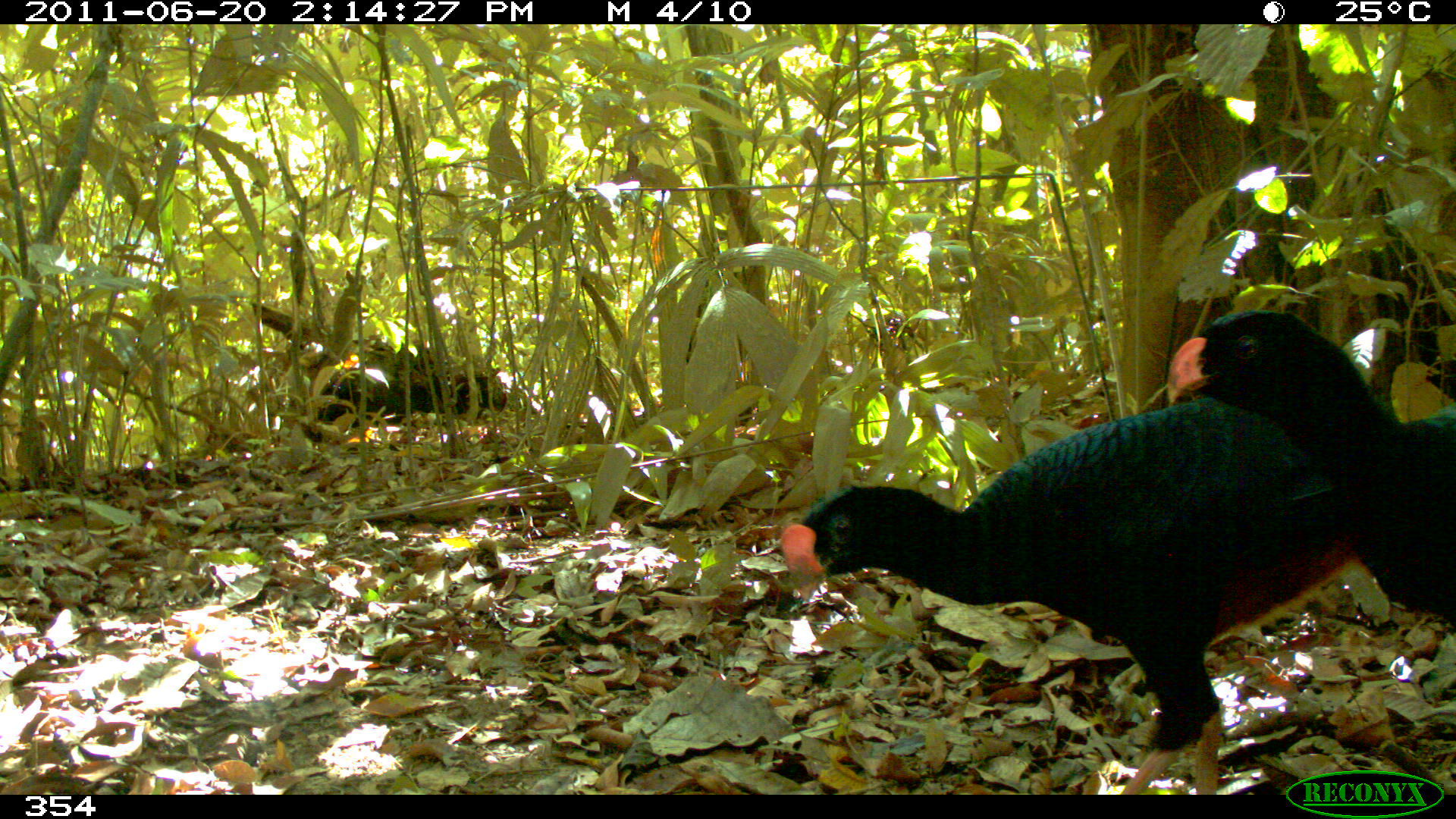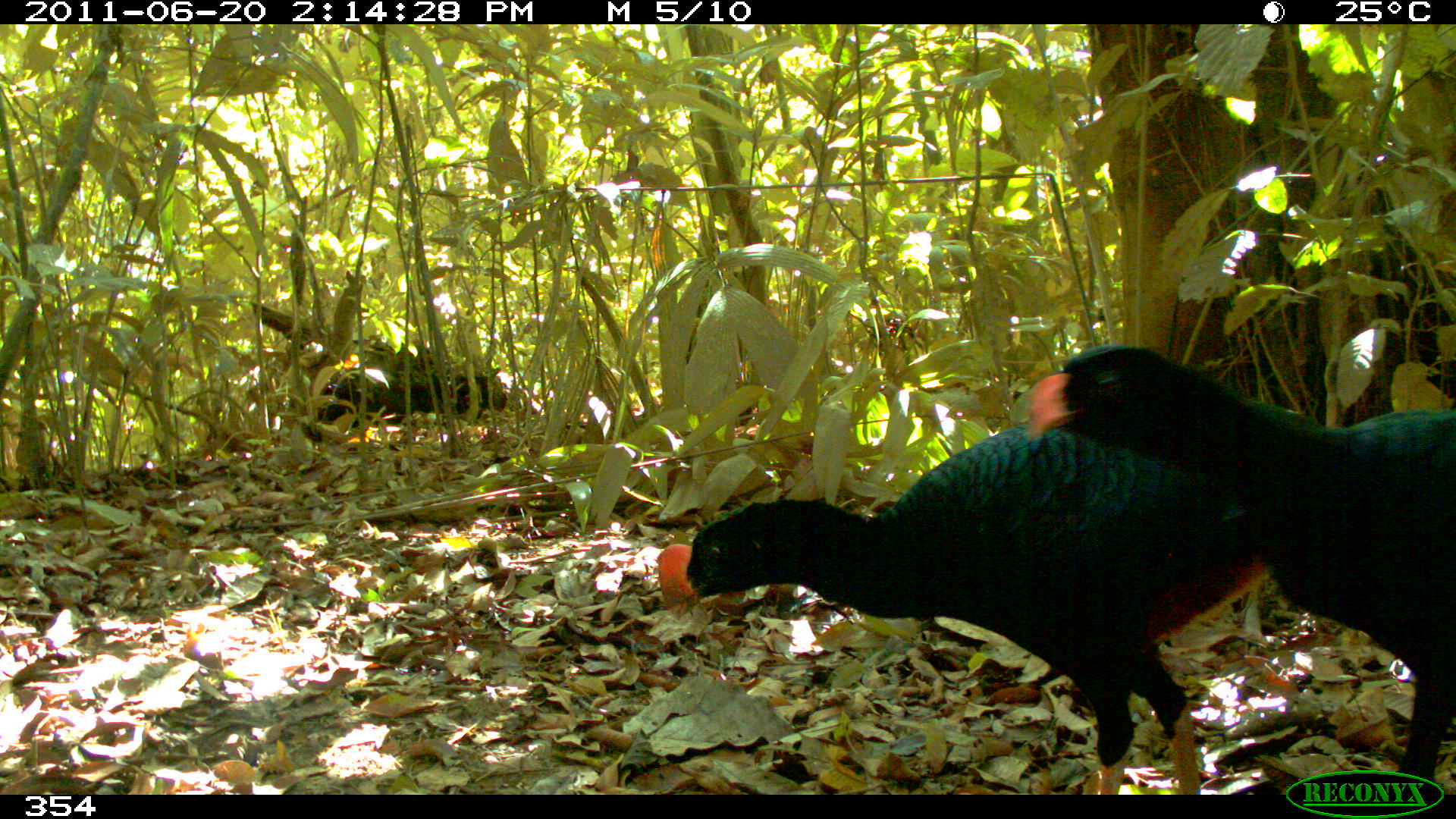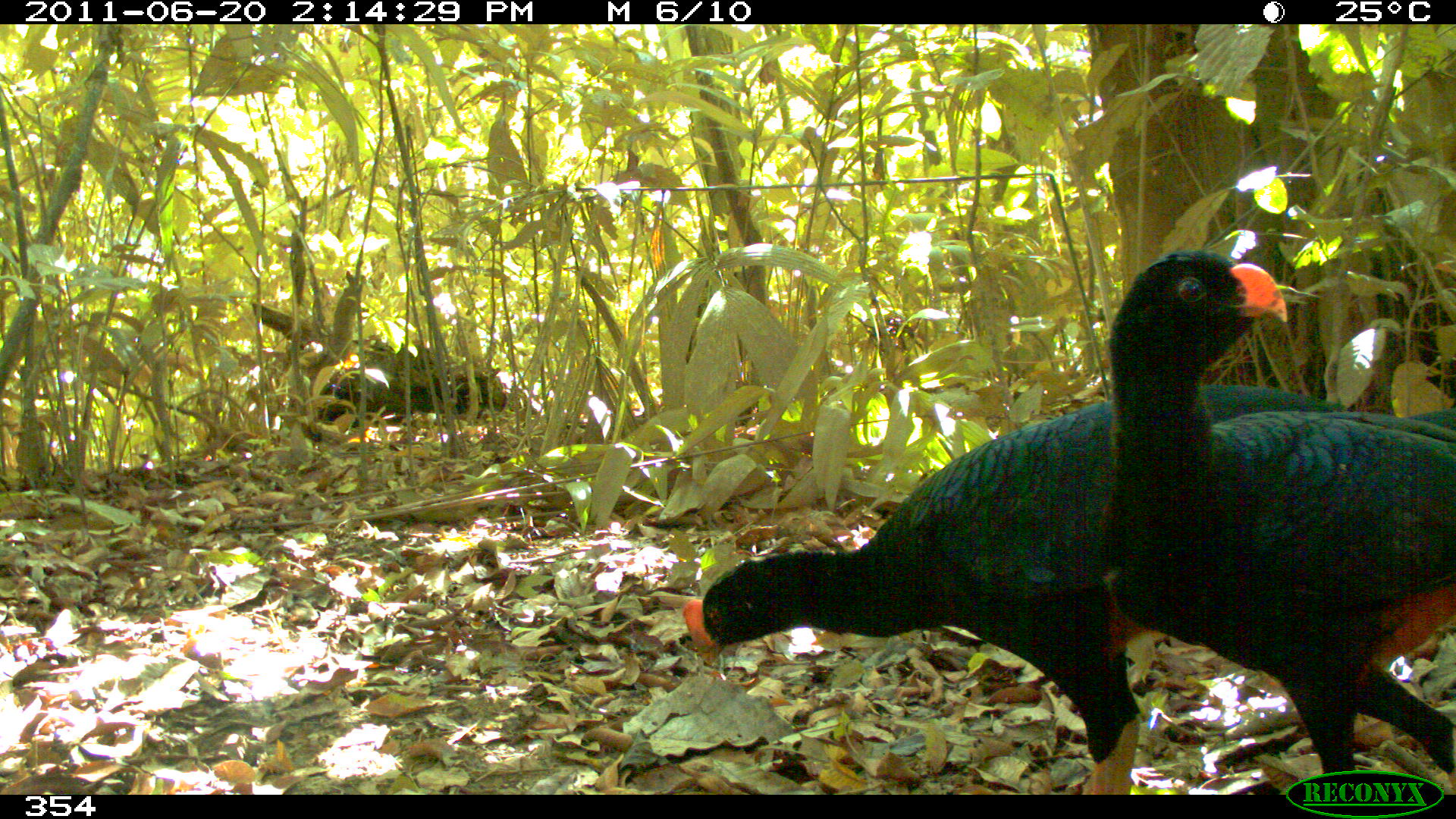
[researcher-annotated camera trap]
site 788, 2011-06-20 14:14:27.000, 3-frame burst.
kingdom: Animalia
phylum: Chordata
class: Aves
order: Galliformes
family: Cracidae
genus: Mitu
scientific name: Mitu tuberosum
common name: razor-billed curassow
Mitu tuberosum (razor-billed curassow).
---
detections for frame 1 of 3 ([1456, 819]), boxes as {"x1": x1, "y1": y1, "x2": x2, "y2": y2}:
mitu tuberosum: {"x1": 777, "y1": 395, "x2": 1366, "y2": 794}; {"x1": 1166, "y1": 312, "x2": 1455, "y2": 625}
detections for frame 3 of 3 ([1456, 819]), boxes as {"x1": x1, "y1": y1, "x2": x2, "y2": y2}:
mitu tuberosum: {"x1": 681, "y1": 380, "x2": 1347, "y2": 794}; {"x1": 1100, "y1": 250, "x2": 1456, "y2": 794}